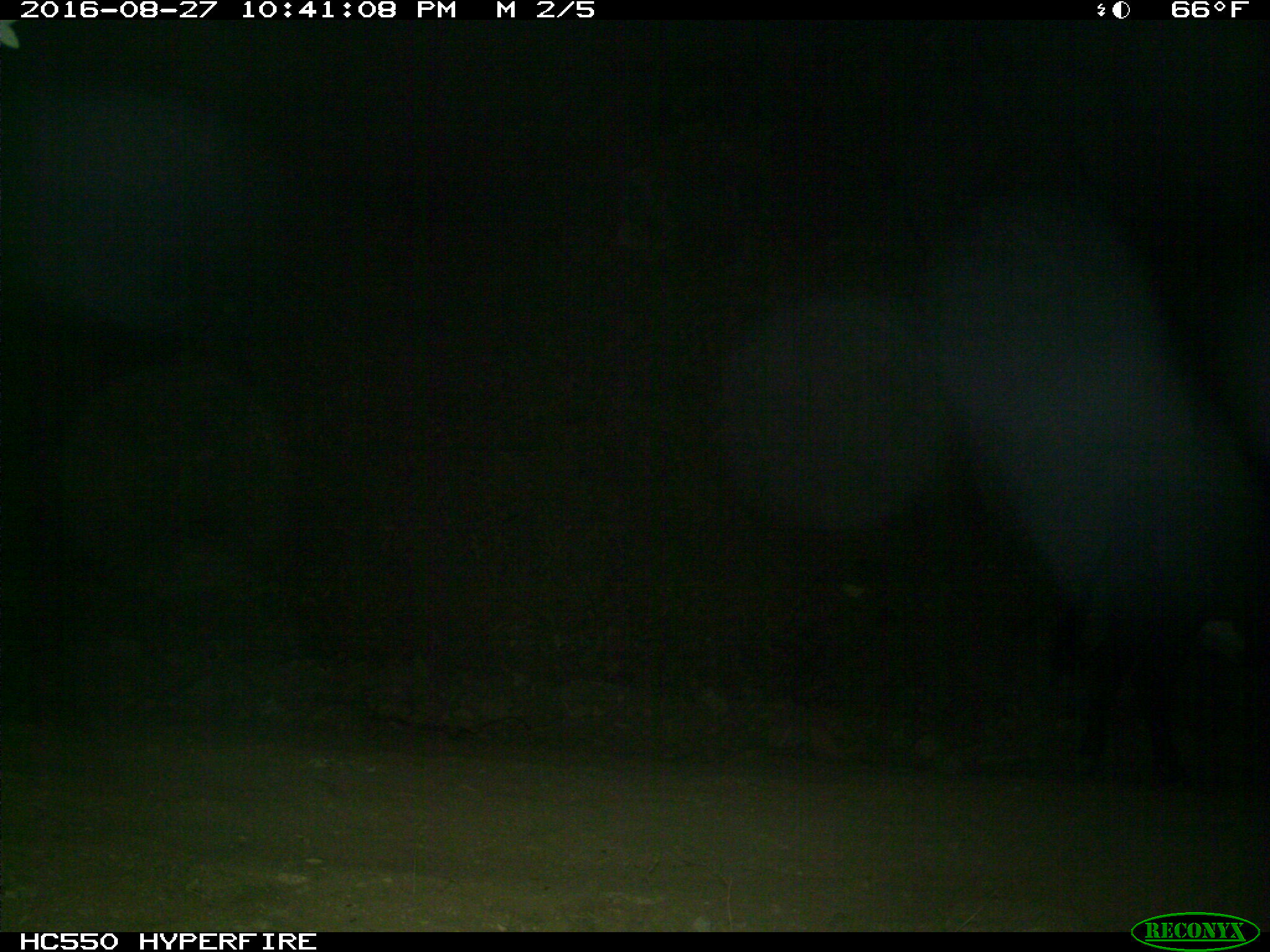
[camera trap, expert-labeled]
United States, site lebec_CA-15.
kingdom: Animalia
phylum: Chordata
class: Mammalia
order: Artiodactyla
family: Bovidae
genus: Bos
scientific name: Bos taurus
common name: domestic cow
Bos taurus (domestic cow).